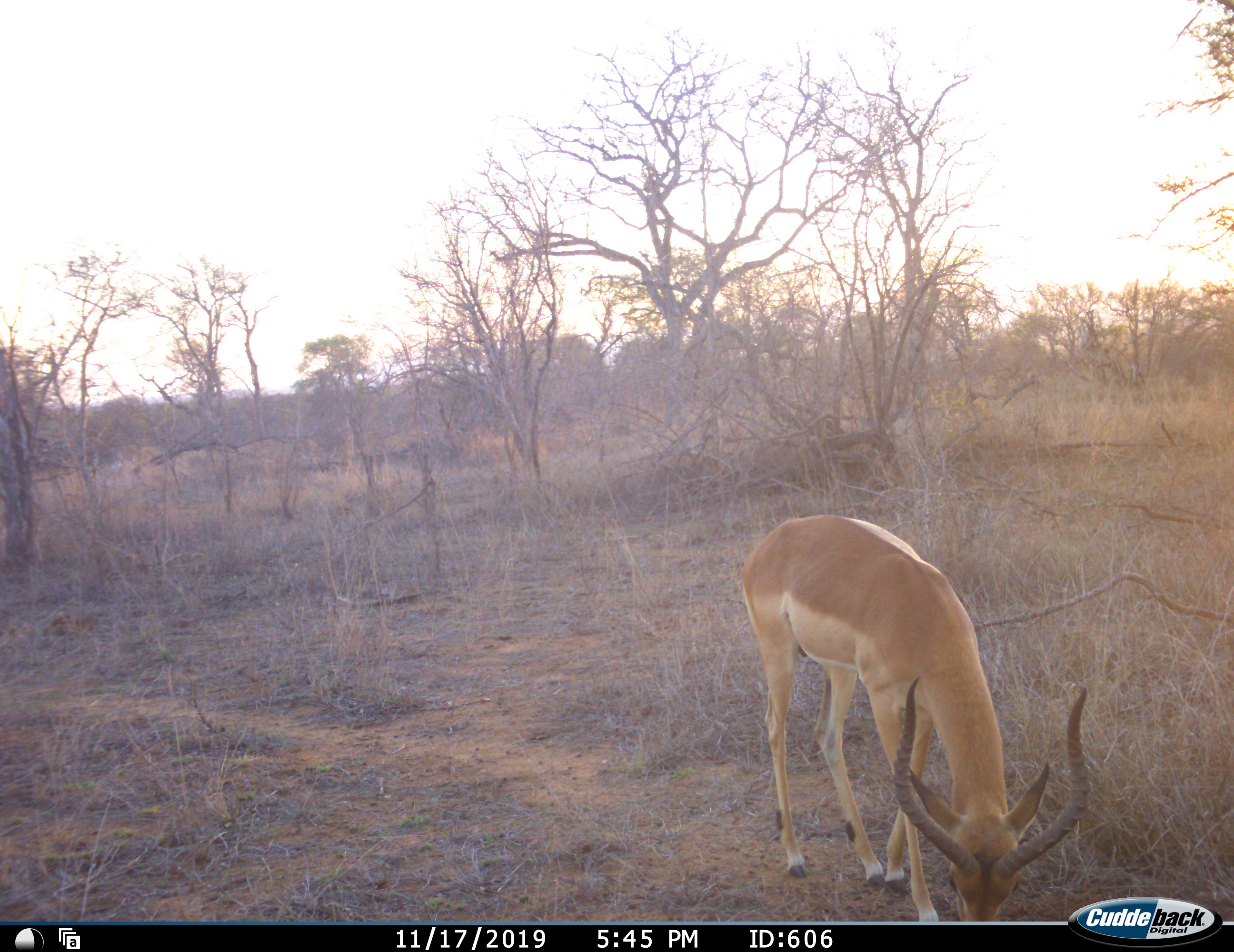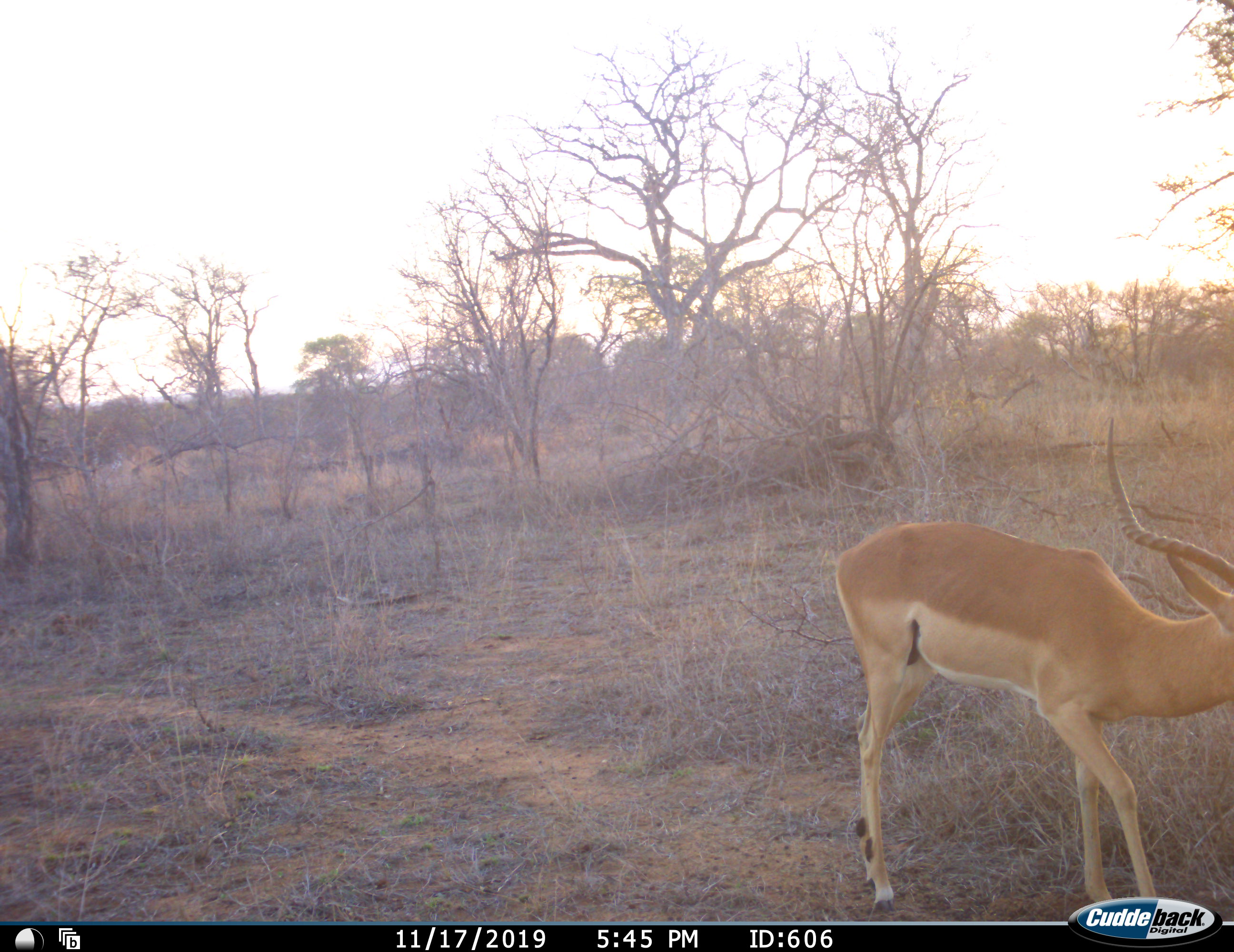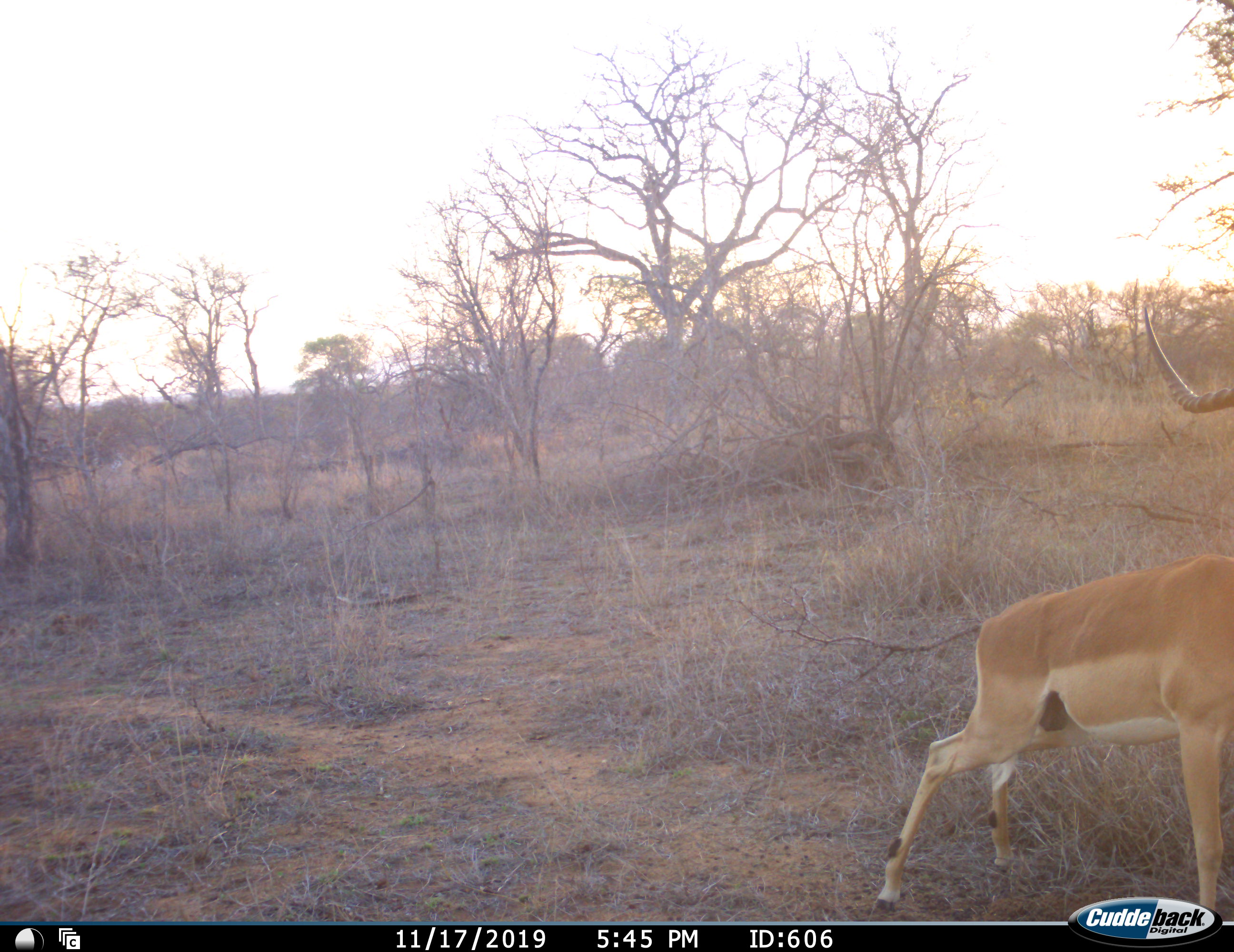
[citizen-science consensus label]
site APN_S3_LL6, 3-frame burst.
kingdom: Animalia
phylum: Chordata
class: Mammalia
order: Artiodactyla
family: Bovidae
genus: Aepyceros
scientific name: Aepyceros melampus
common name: impala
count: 1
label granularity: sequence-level